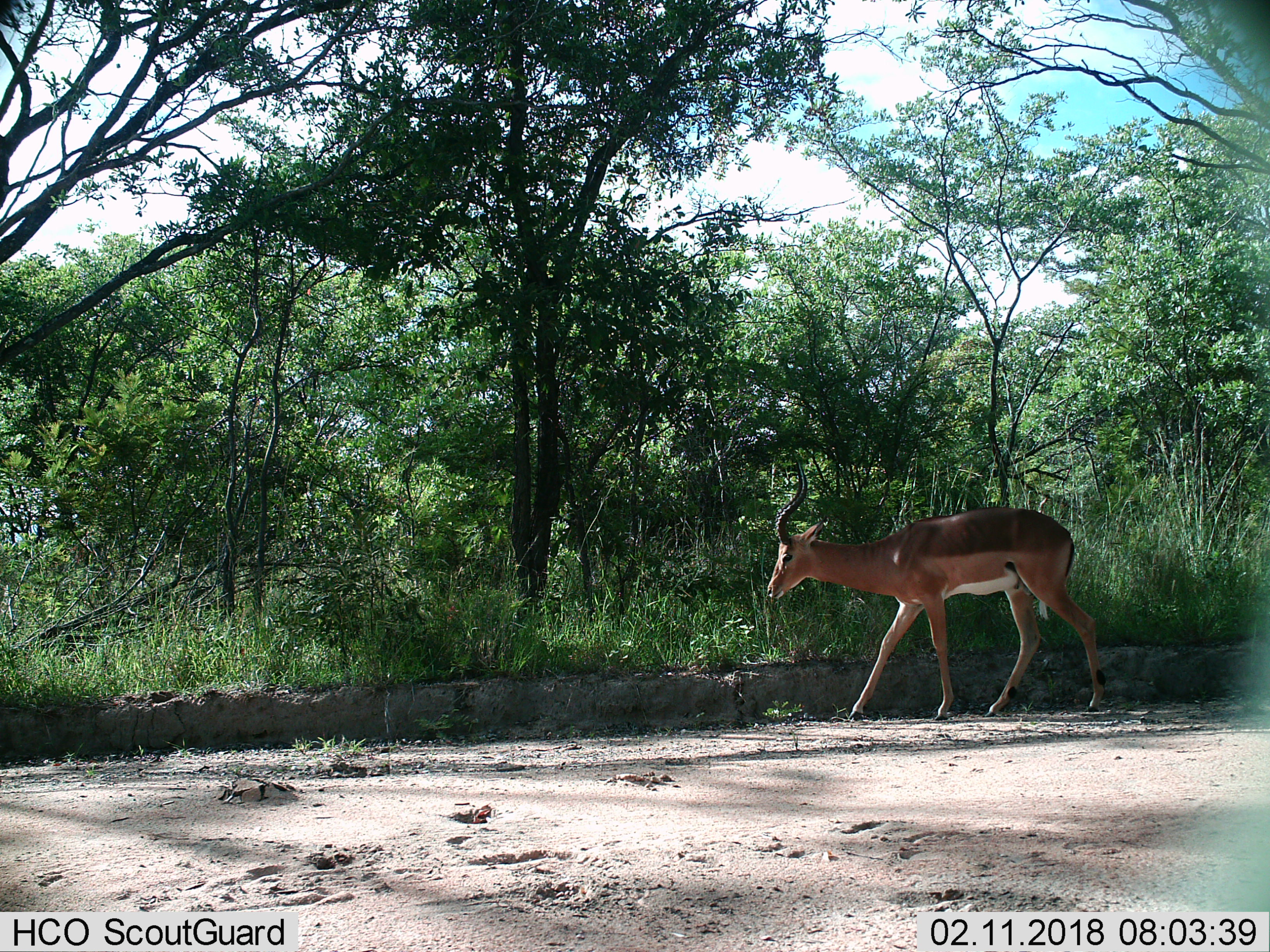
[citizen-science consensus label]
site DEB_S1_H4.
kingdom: Animalia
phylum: Chordata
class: Mammalia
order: Artiodactyla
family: Bovidae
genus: Aepyceros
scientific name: Aepyceros melampus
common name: impala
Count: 1.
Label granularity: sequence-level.